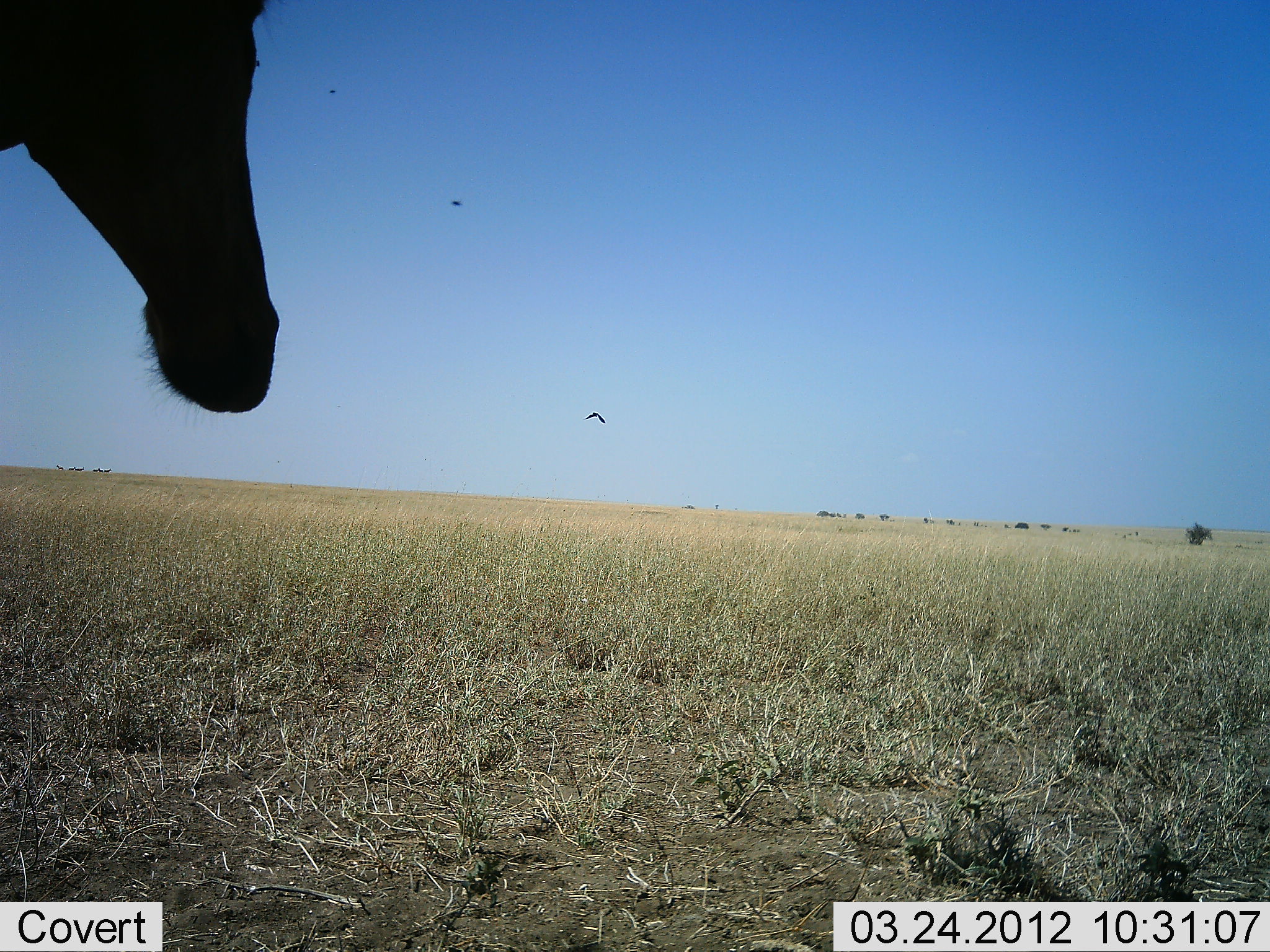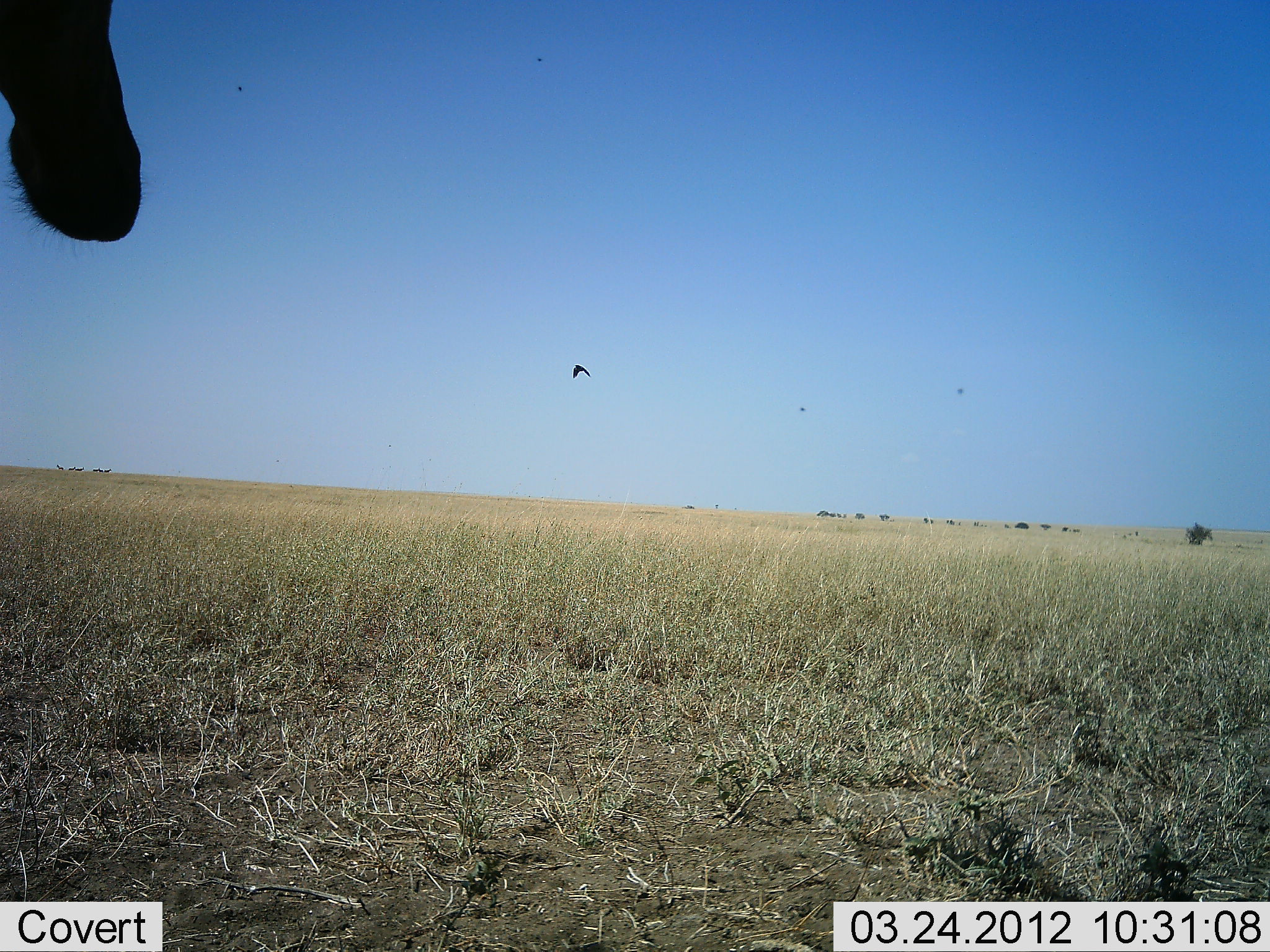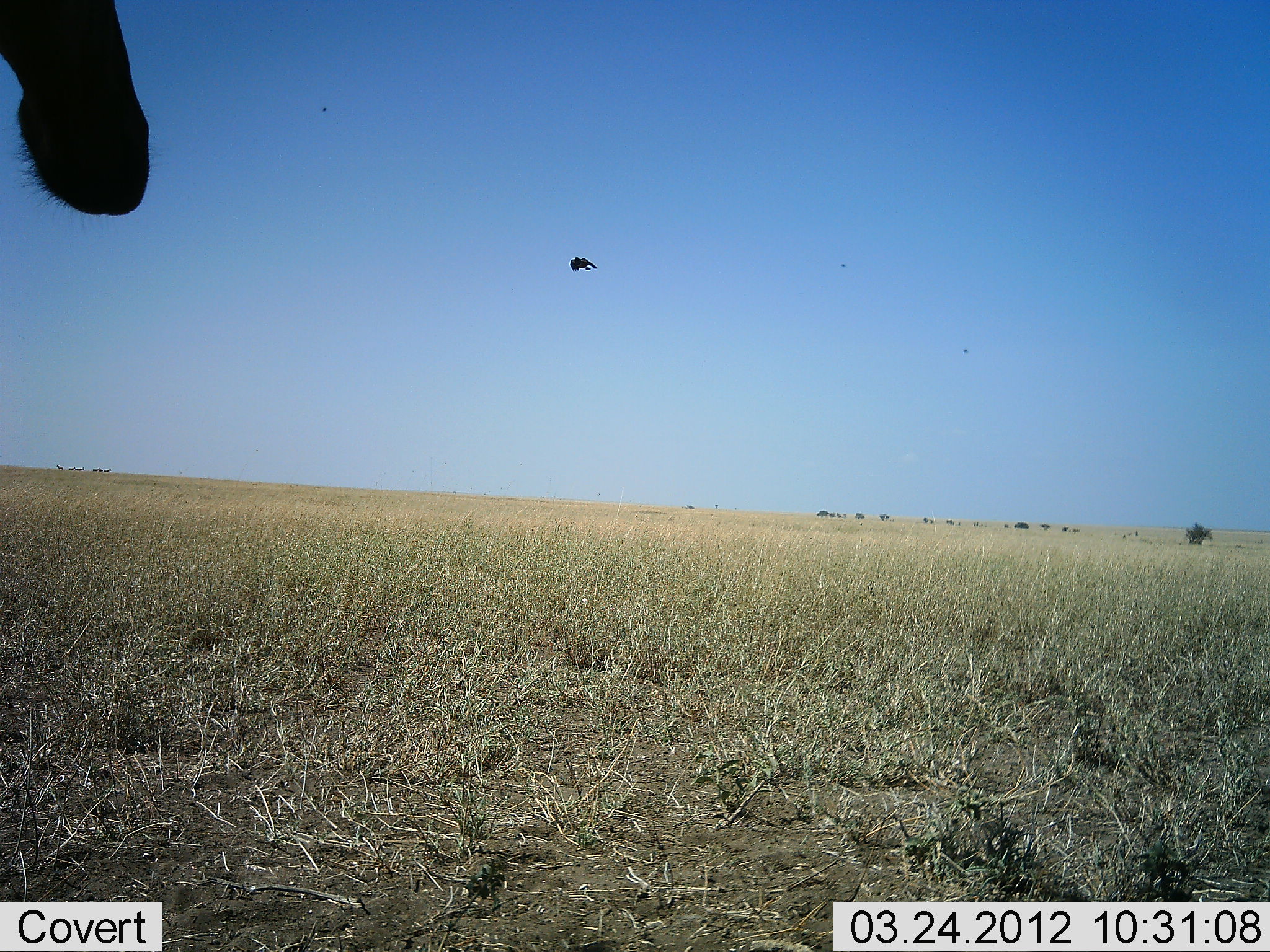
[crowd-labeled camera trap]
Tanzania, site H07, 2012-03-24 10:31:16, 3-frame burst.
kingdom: Animalia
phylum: Chordata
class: Mammalia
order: Artiodactyla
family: Bovidae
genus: Alcelaphus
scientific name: Alcelaphus buselaphus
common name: hartebeest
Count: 1.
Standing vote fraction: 100%.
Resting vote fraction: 0%.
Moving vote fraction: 0%.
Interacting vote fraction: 0%.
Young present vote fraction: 0%.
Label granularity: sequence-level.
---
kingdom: Animalia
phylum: Chordata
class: Aves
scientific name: Aves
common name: bird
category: otherbird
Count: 3.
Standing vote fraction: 0%.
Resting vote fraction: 0%.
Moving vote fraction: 100%.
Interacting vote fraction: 0%.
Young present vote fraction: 0%.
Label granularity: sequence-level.